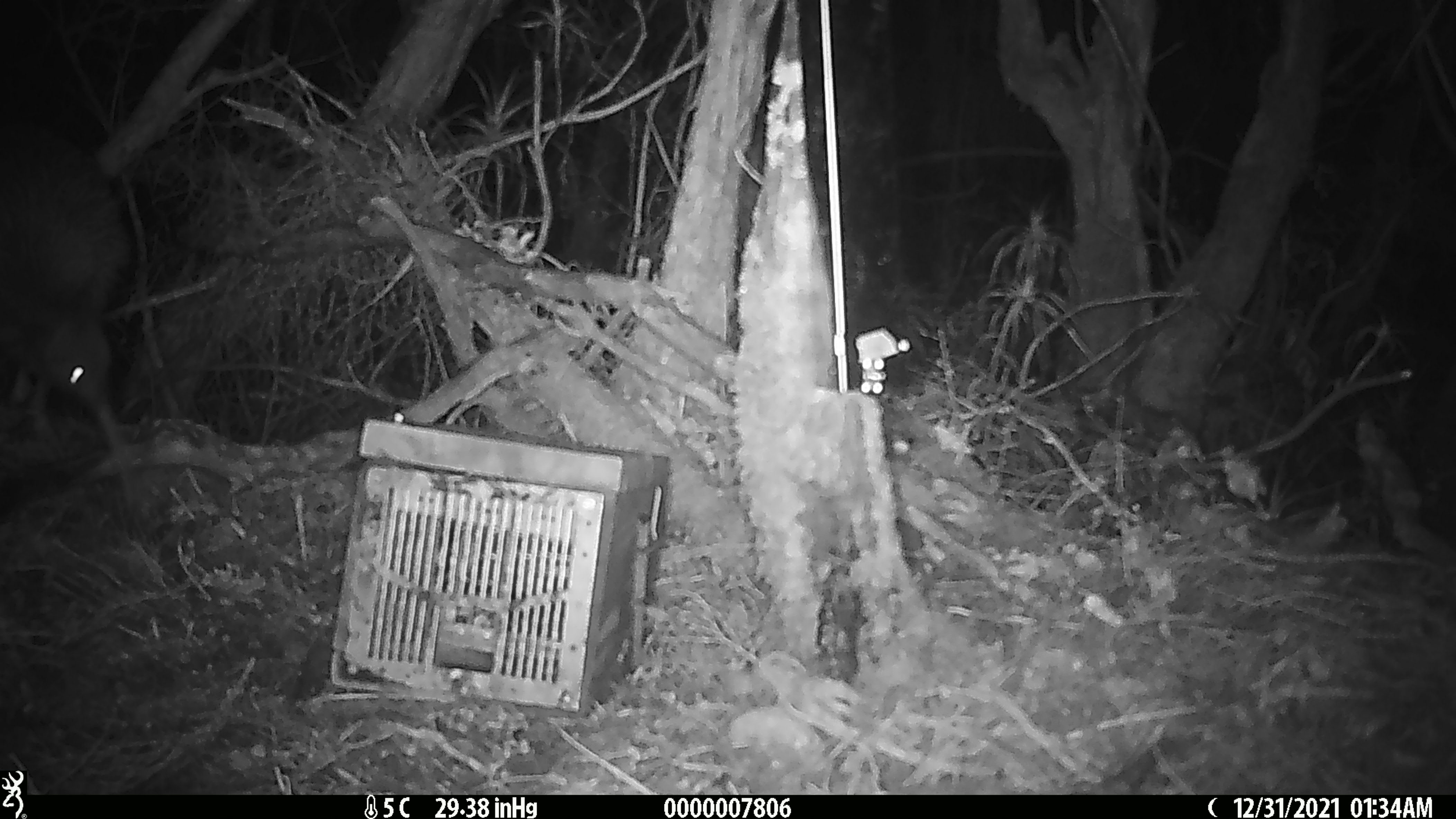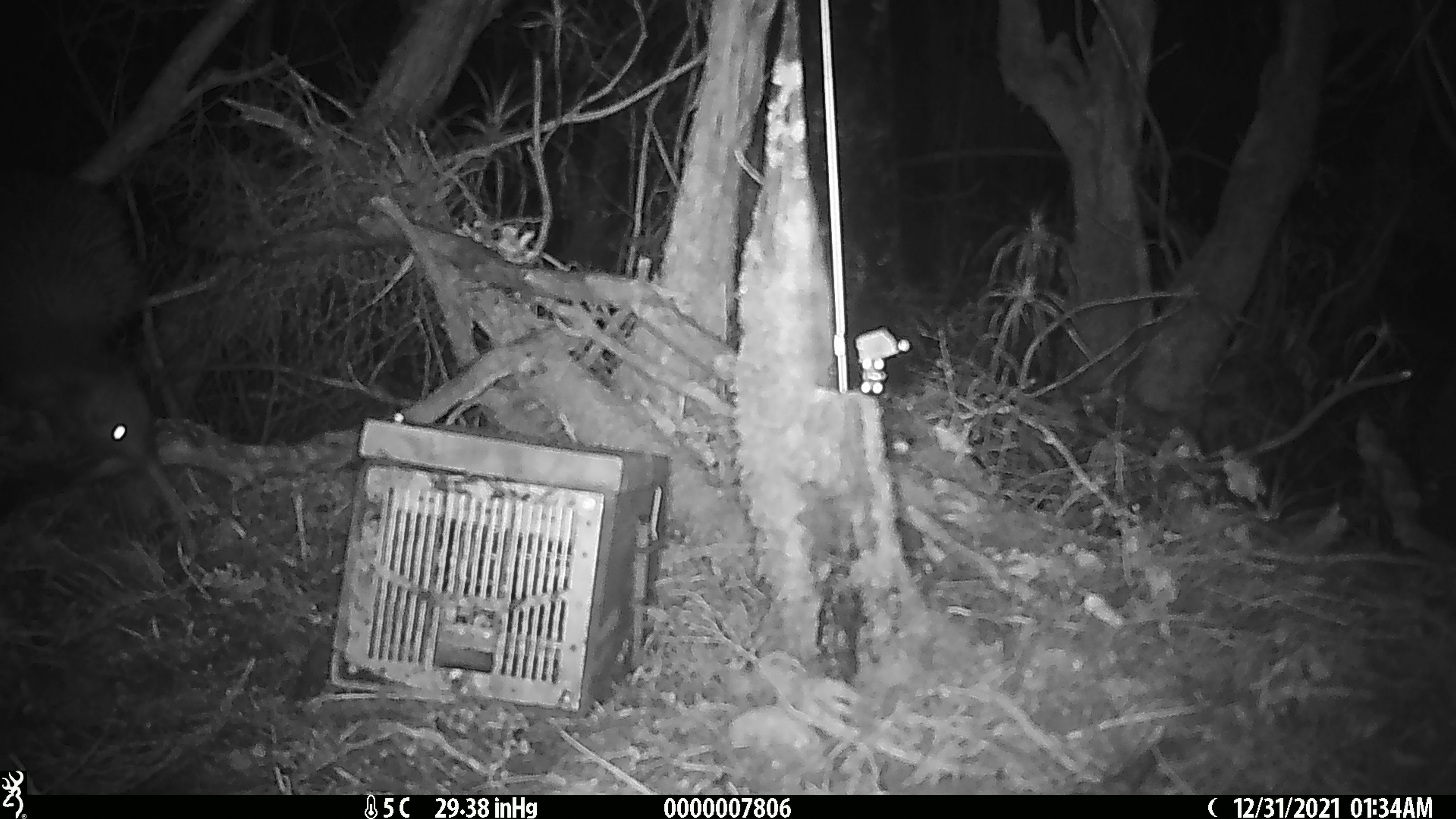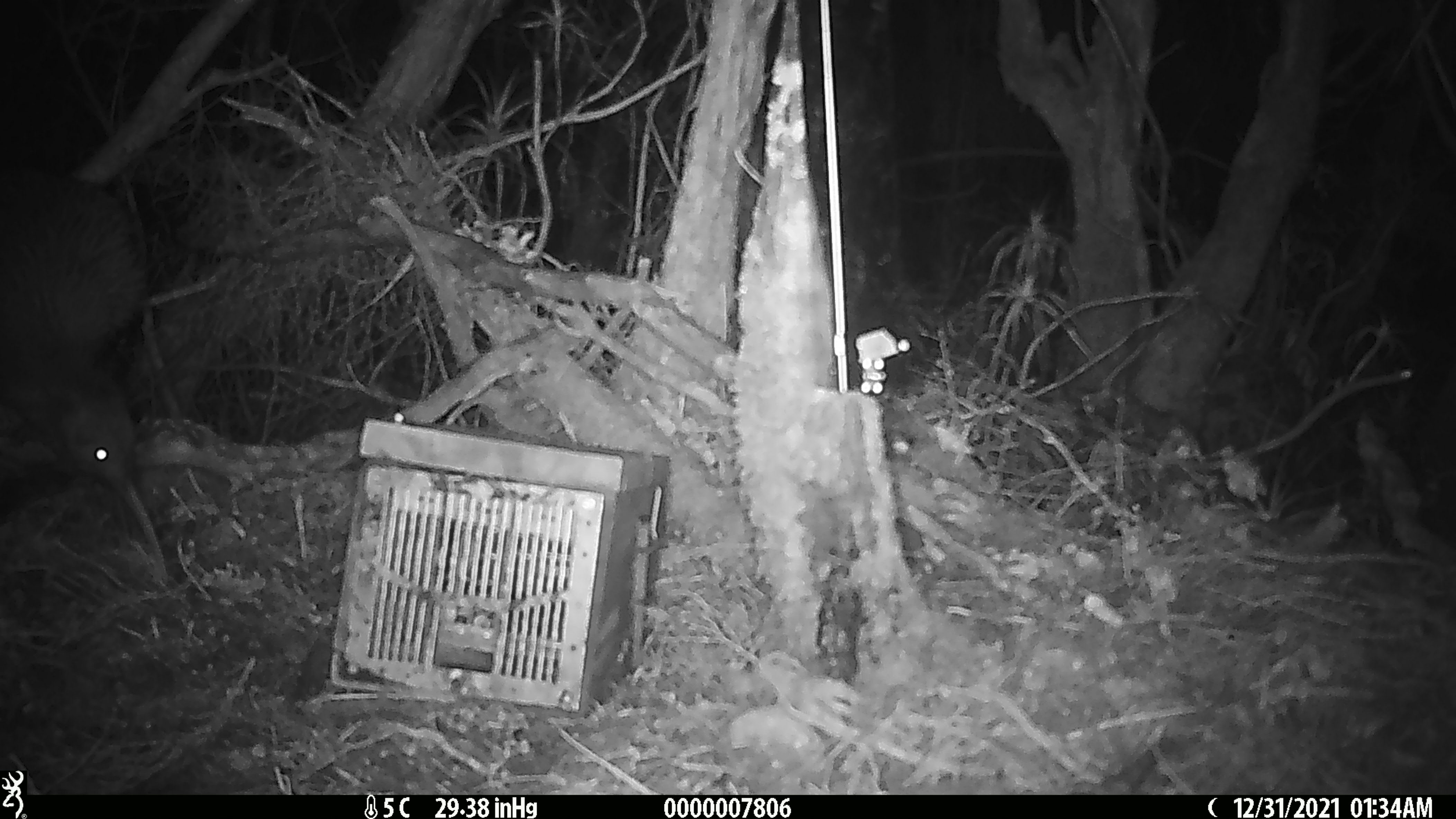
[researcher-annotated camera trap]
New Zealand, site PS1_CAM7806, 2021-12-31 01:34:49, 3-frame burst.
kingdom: Animalia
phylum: Chordata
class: Aves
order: Apterygiformes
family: Apterygidae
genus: Apteryx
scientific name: Apteryx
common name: kiwi